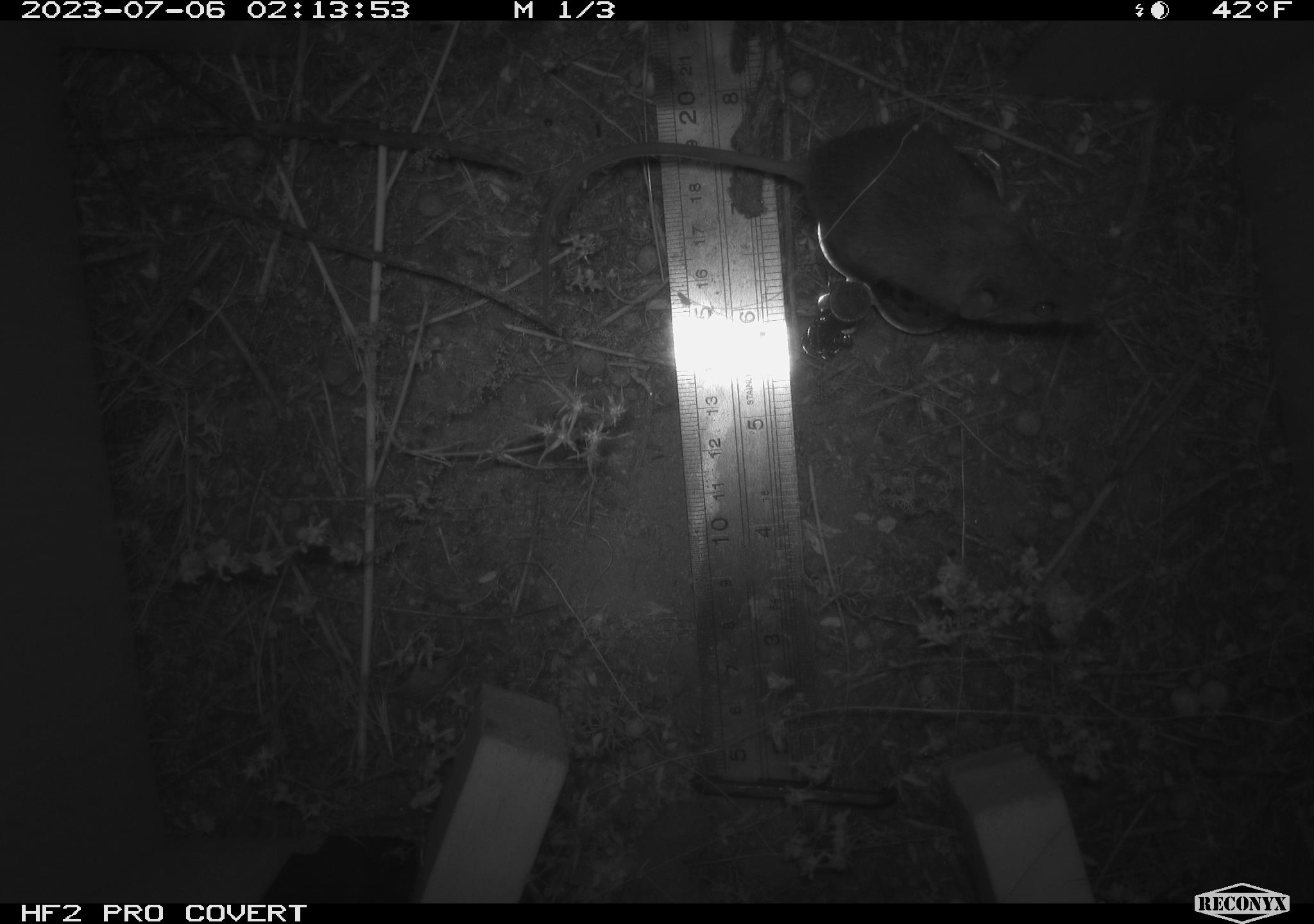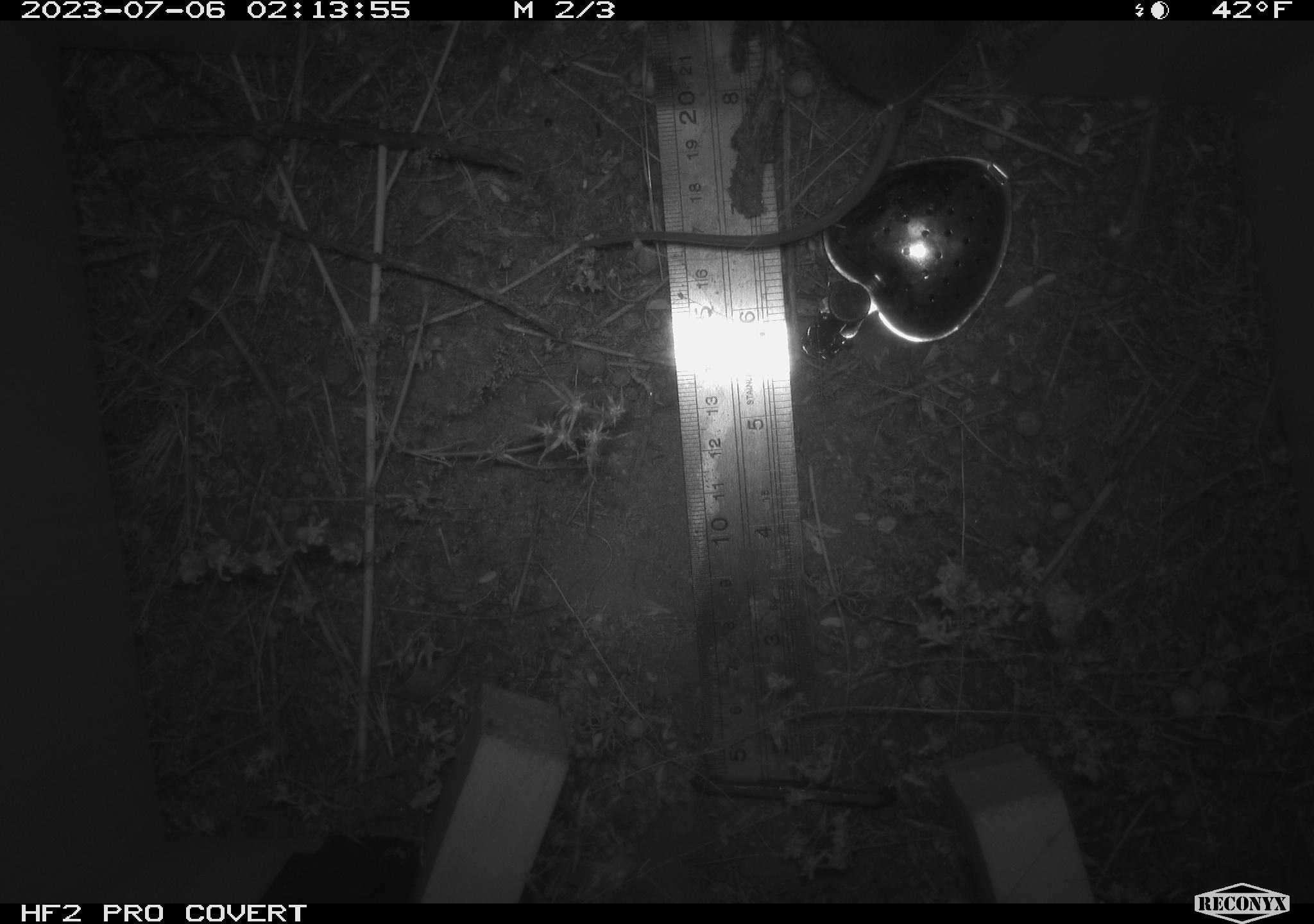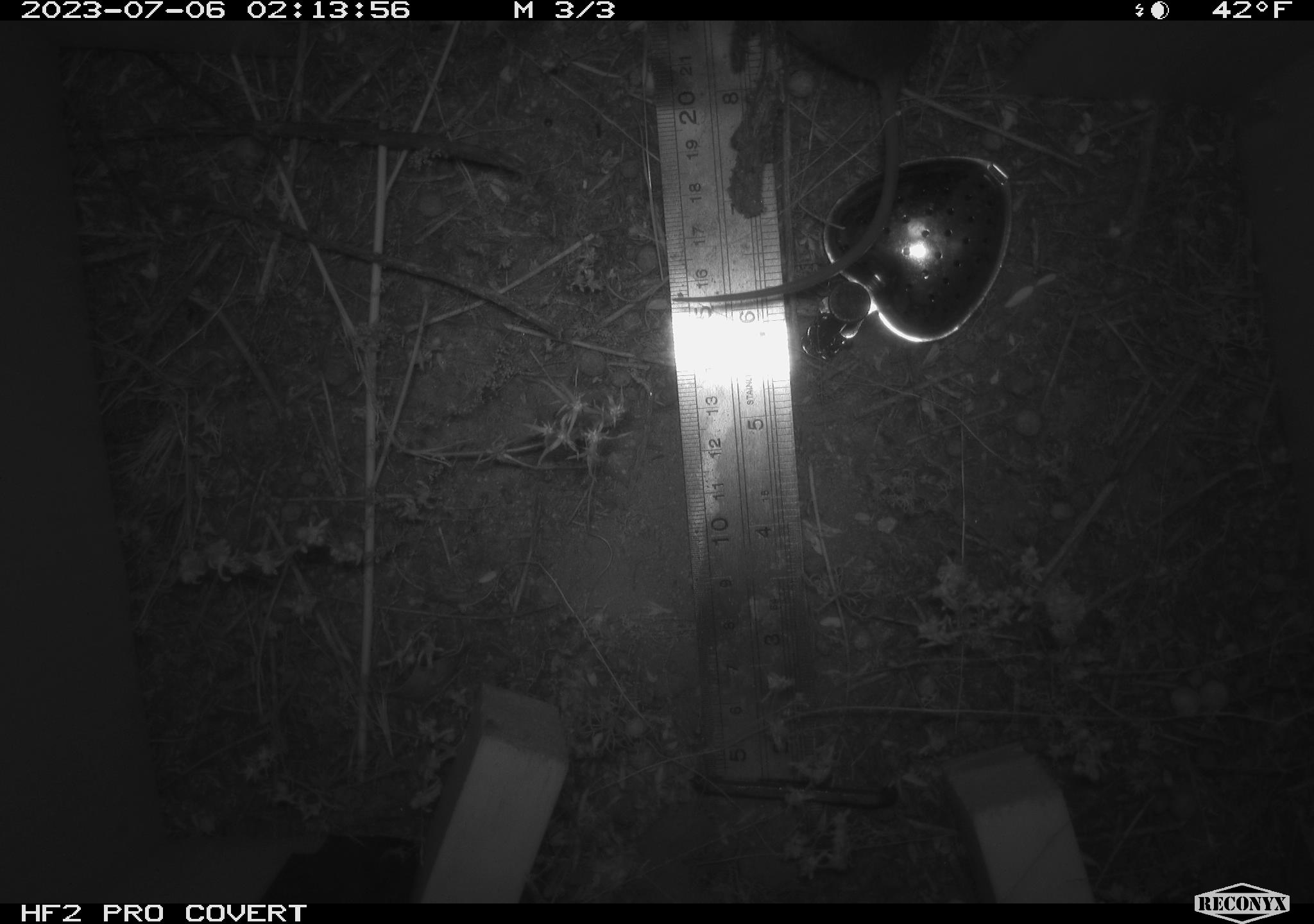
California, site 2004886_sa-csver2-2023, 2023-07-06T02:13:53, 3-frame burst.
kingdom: Animalia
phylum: Chordata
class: Mammalia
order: Rodentia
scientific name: Rodentia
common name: mouse species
Mouse species (Rodentia).